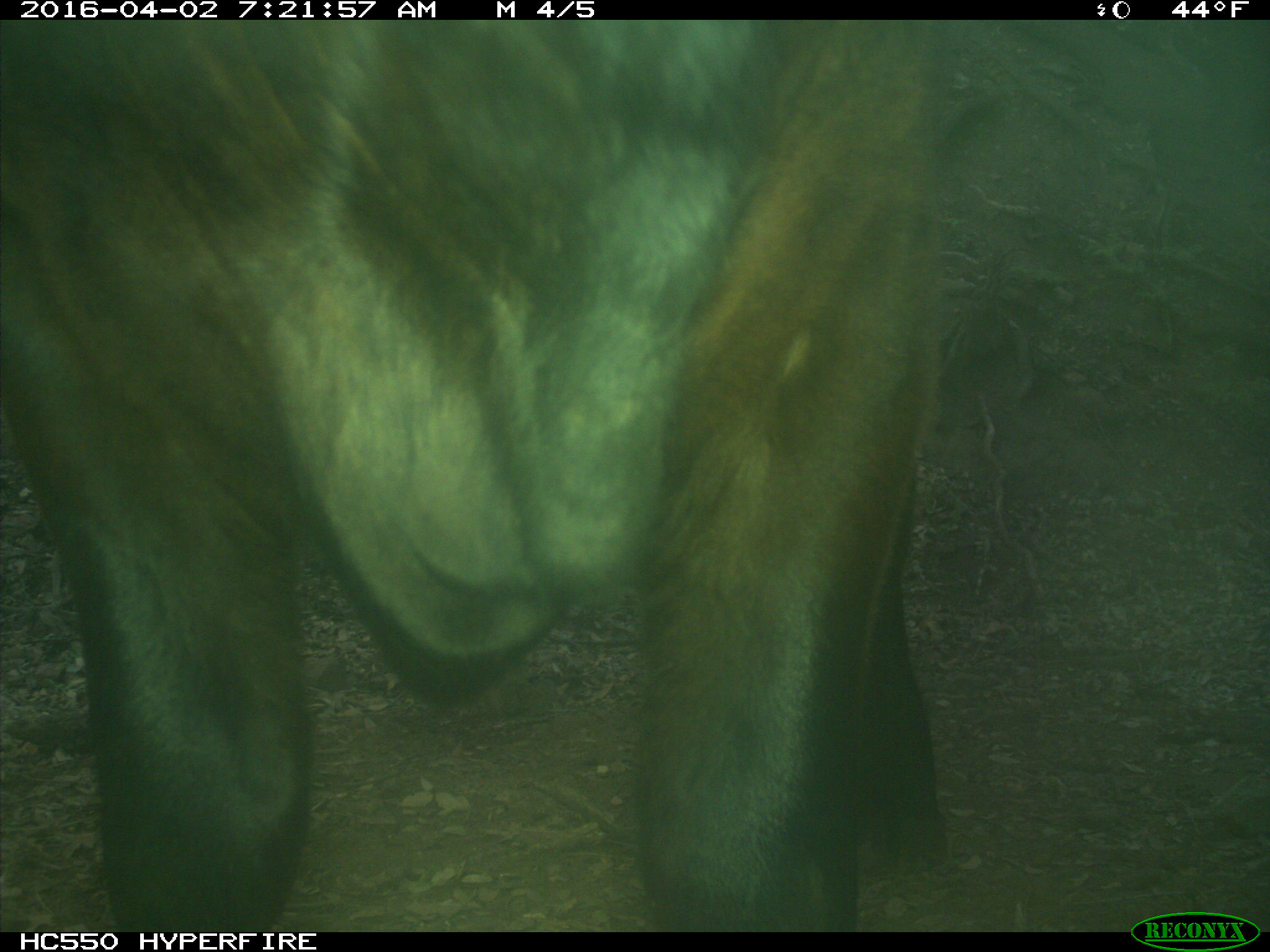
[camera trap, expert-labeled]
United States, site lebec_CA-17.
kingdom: Animalia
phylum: Chordata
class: Mammalia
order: Artiodactyla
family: Bovidae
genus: Bos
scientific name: Bos taurus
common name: domestic cow